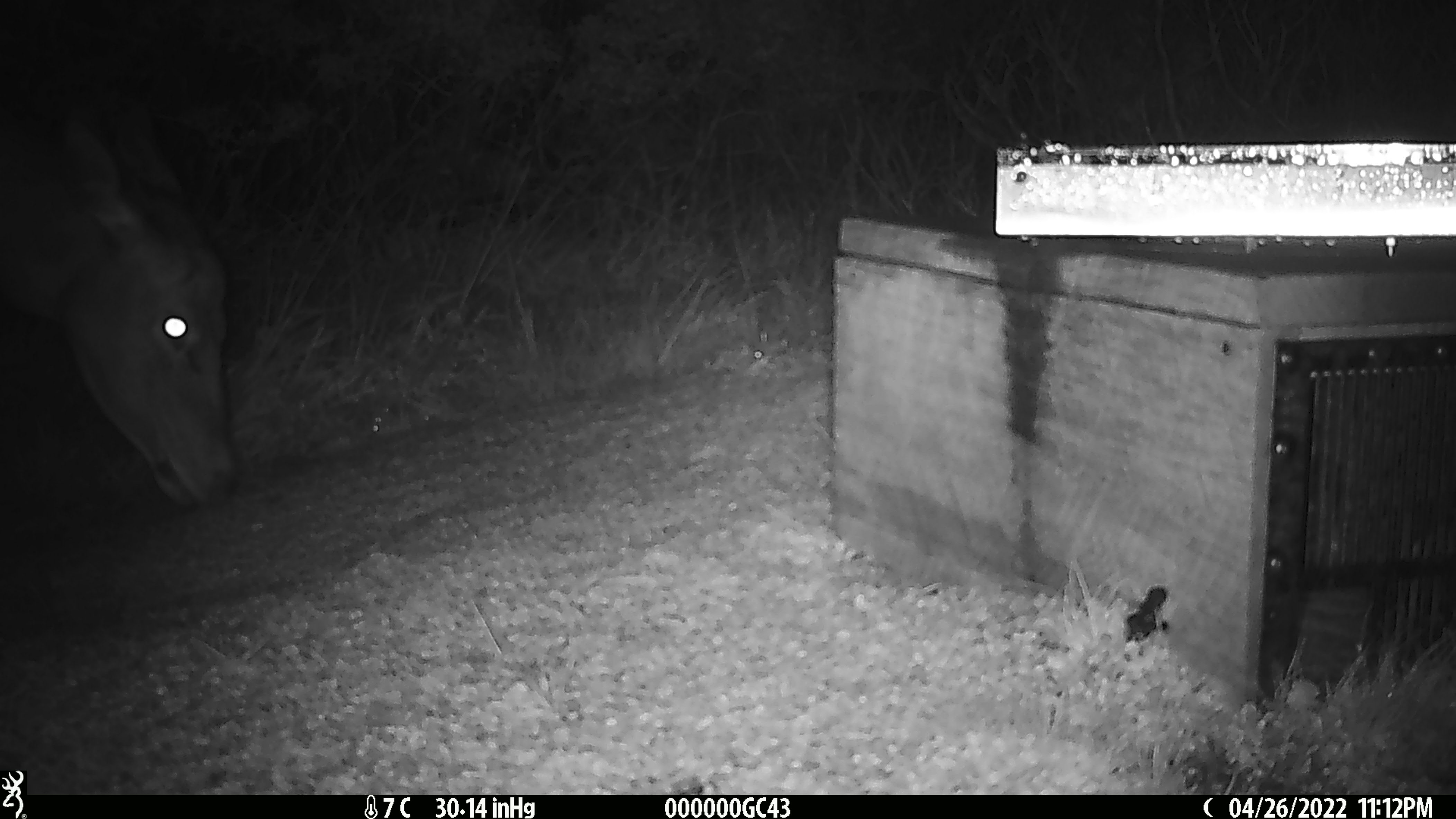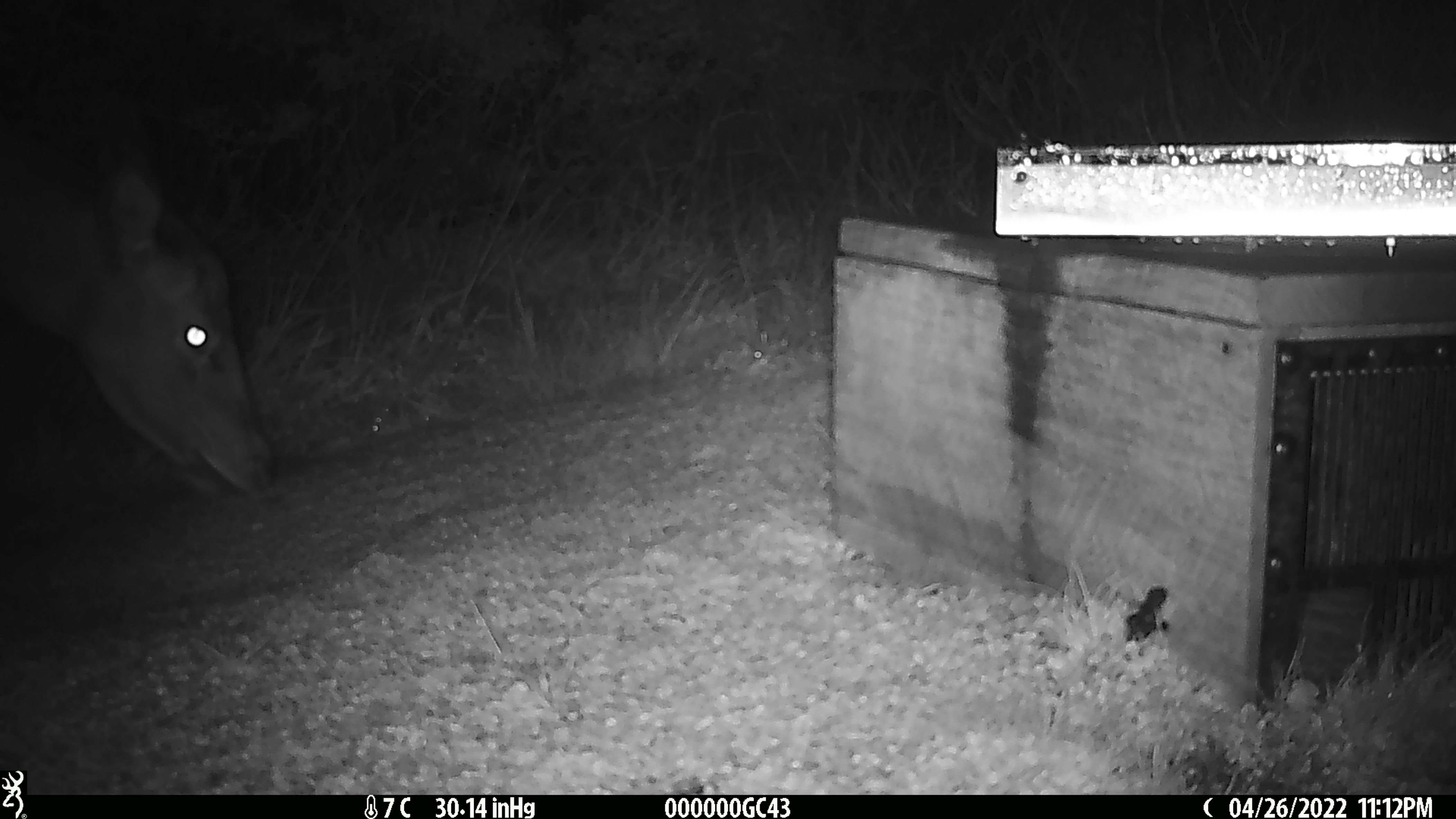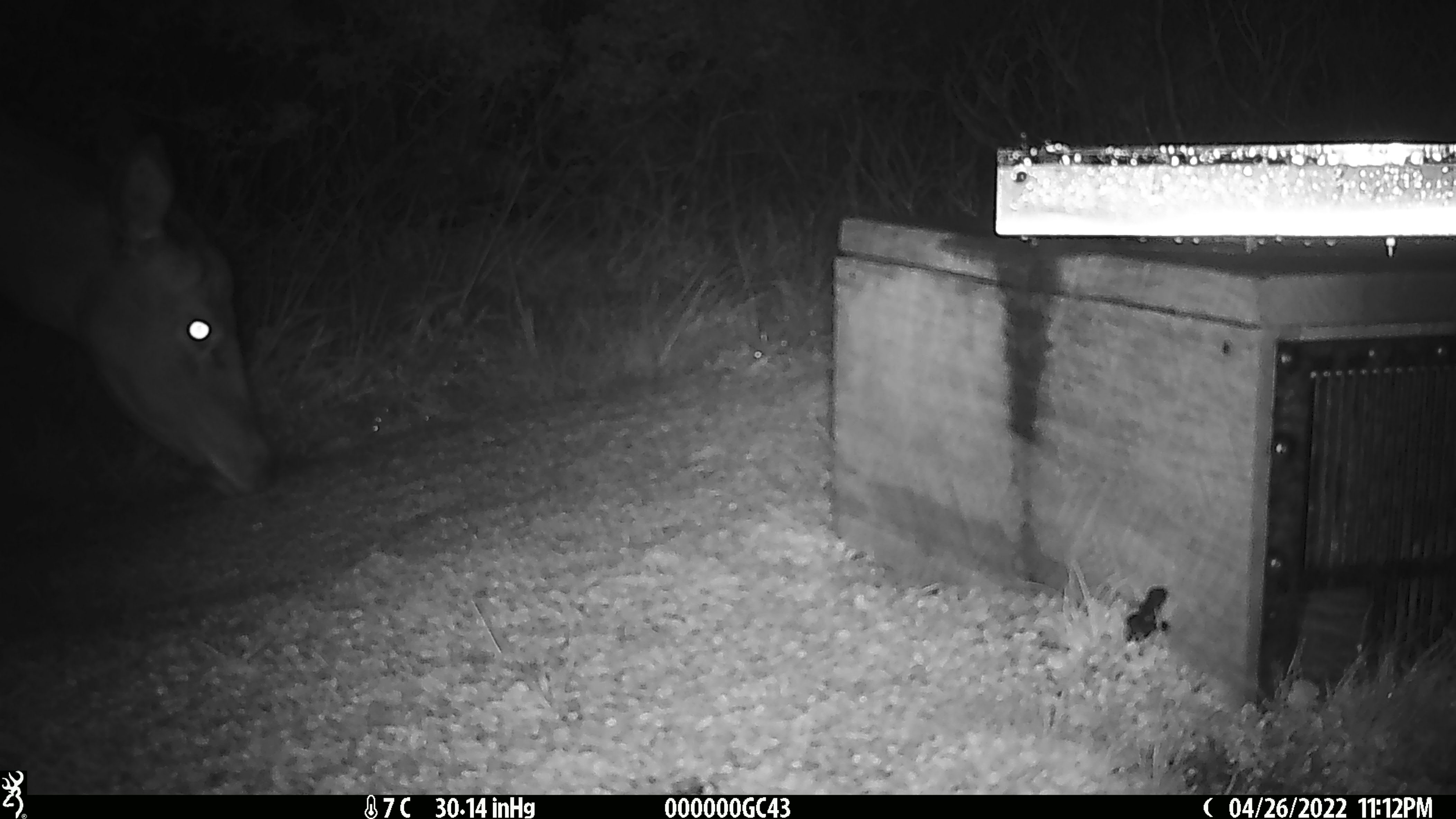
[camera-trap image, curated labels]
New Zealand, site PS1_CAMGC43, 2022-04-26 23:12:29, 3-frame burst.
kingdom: Animalia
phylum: Chordata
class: Mammalia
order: Artiodactyla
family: Cervidae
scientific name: Cervidae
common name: deer